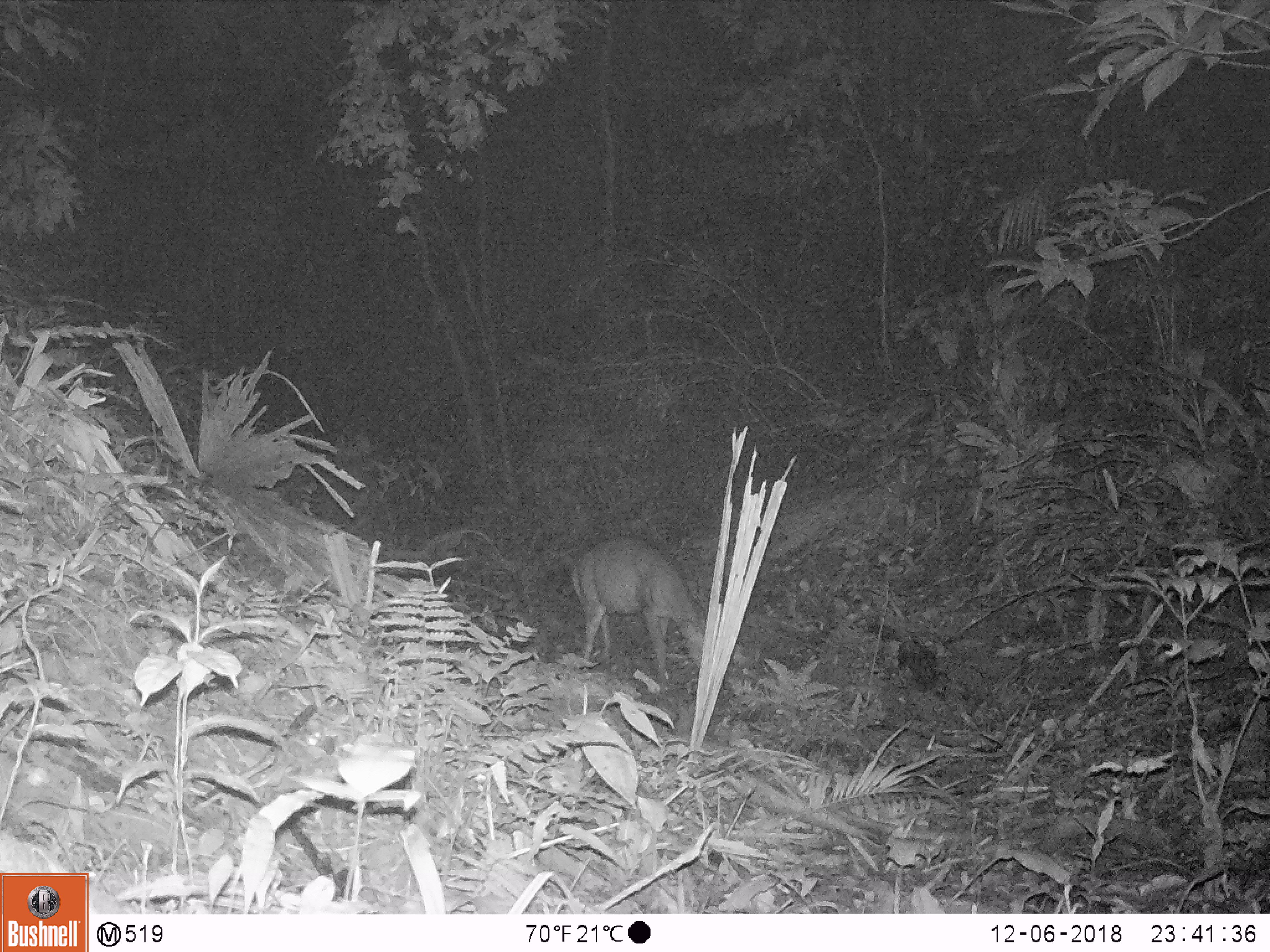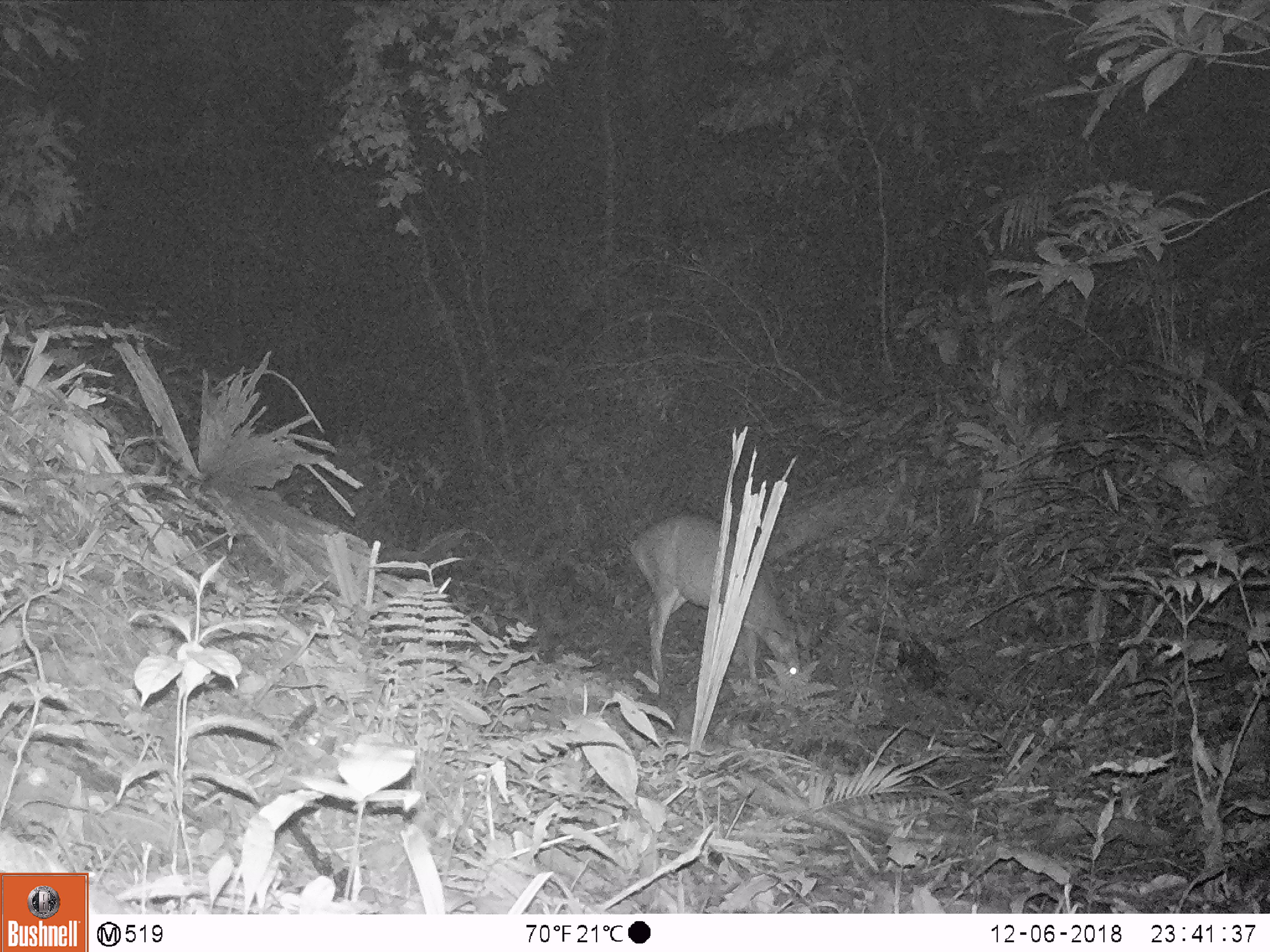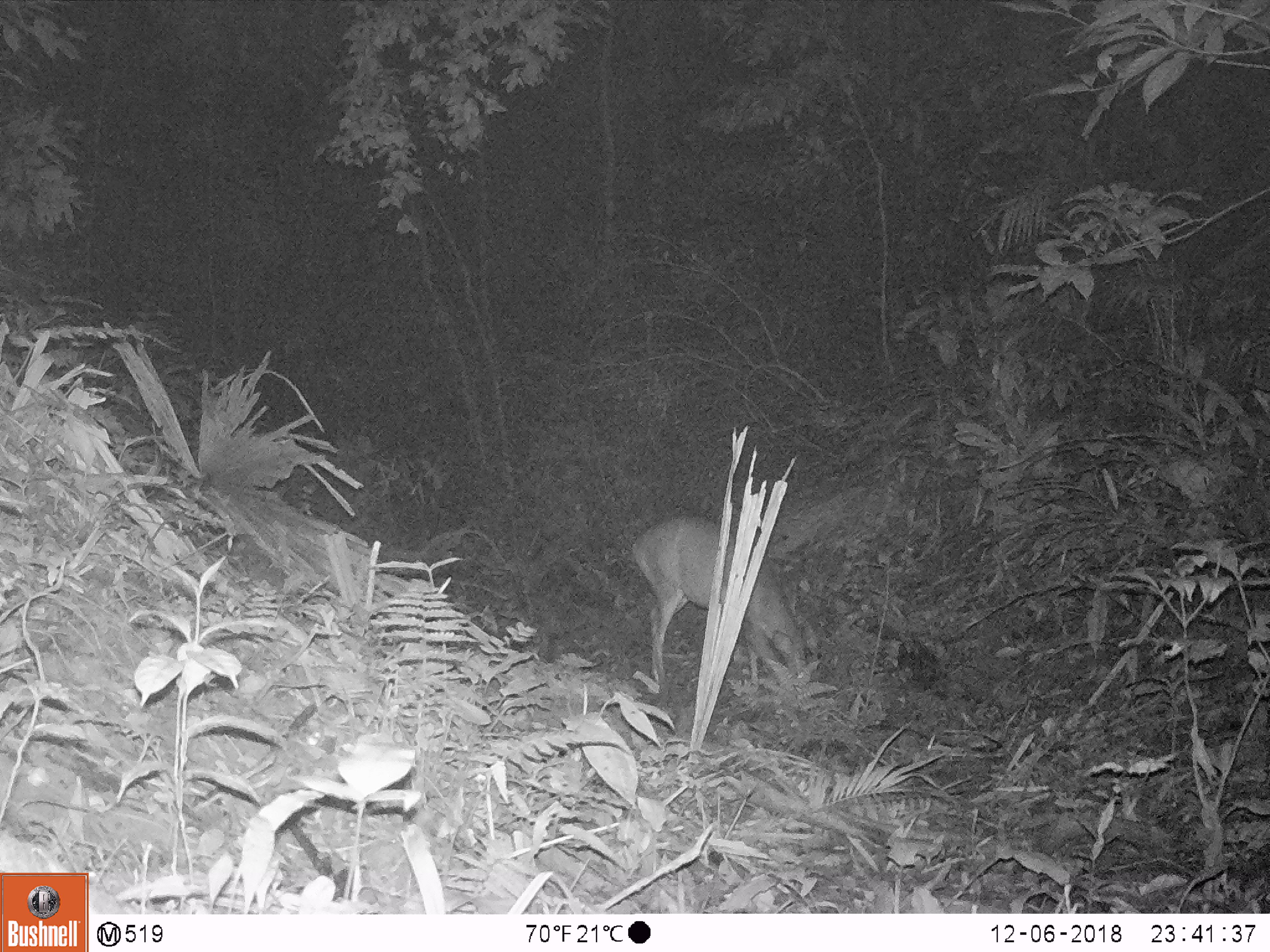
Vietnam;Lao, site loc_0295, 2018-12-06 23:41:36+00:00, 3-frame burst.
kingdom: Animalia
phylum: Chordata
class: Mammalia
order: Artiodactyla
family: Cervidae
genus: Muntiacus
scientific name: Muntiacus vuquangensis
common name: large-antlered muntjac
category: large antlered muntjac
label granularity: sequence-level